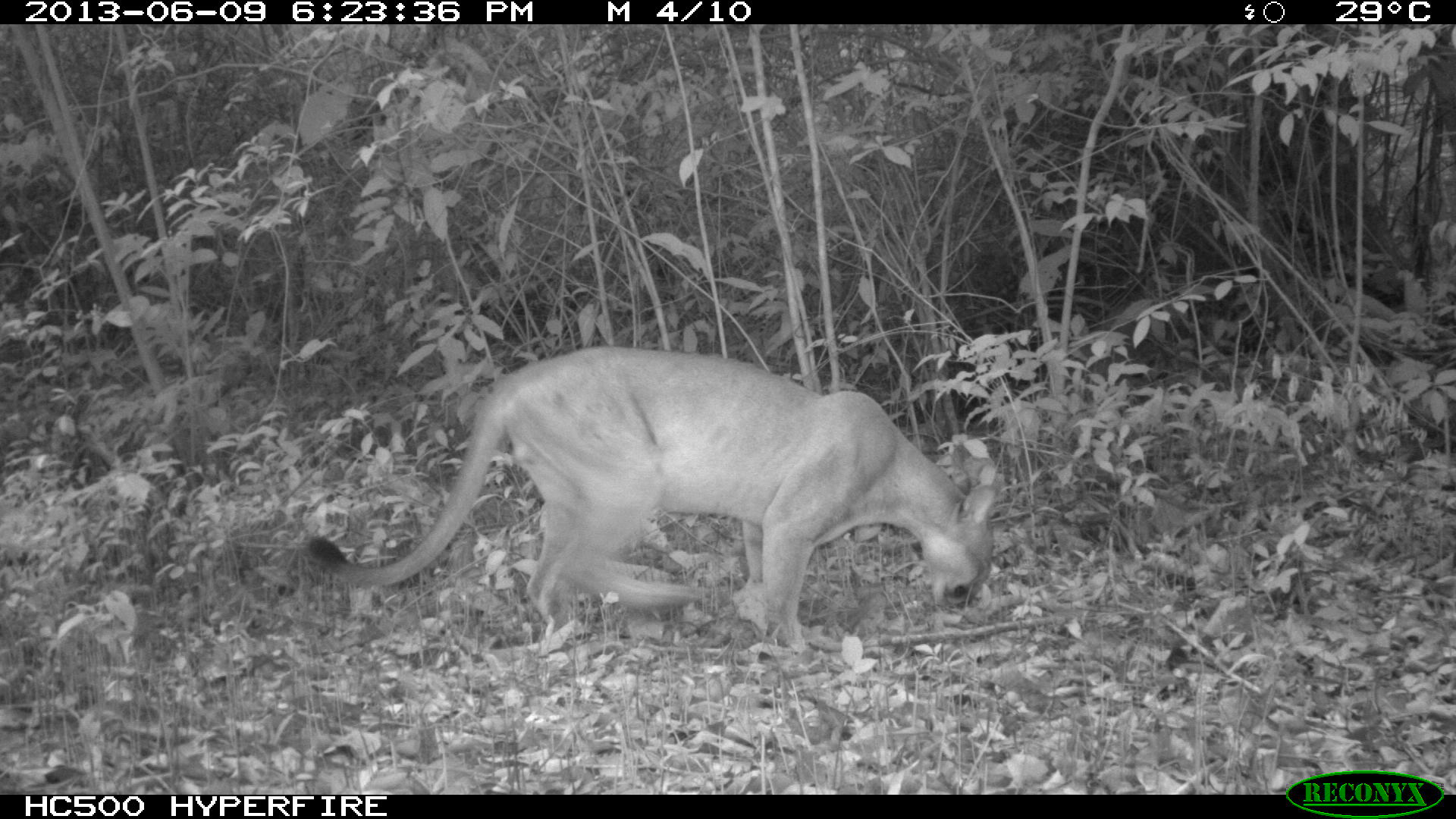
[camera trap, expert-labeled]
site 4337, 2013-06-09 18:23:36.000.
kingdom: Animalia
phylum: Chordata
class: Mammalia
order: Carnivora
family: Felidae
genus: Puma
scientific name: Puma concolor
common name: mountain lion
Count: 1.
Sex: male.